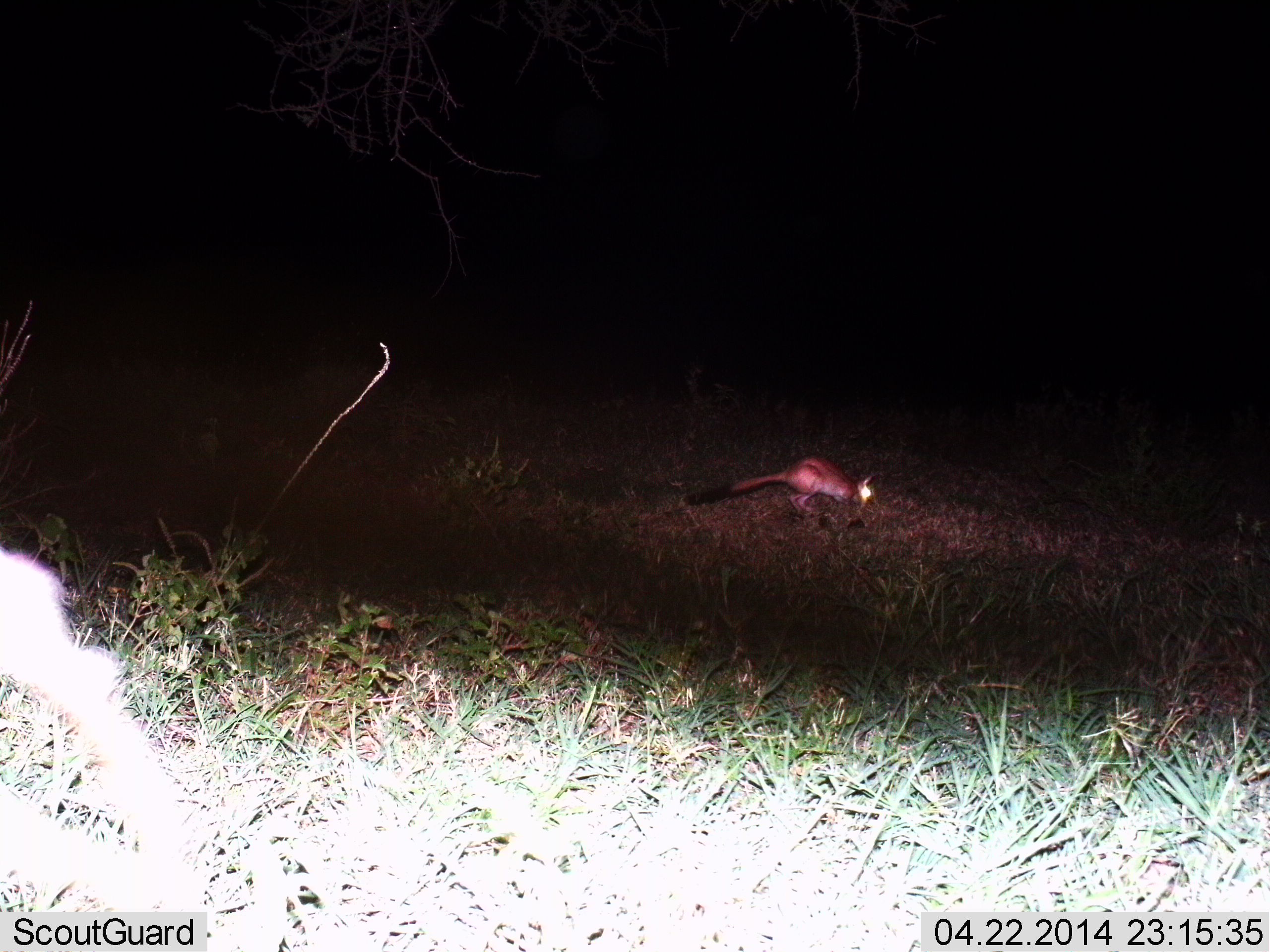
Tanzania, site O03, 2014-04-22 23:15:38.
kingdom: Animalia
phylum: Chordata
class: Mammalia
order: Rodentia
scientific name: Rodentia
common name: rodents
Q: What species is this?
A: Rodents (Rodentia).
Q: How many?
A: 1.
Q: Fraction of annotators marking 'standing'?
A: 0%.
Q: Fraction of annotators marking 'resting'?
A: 0%.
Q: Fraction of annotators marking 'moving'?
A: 90%.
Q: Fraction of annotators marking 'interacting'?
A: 0%.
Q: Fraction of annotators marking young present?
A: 0%.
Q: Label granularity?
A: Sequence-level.